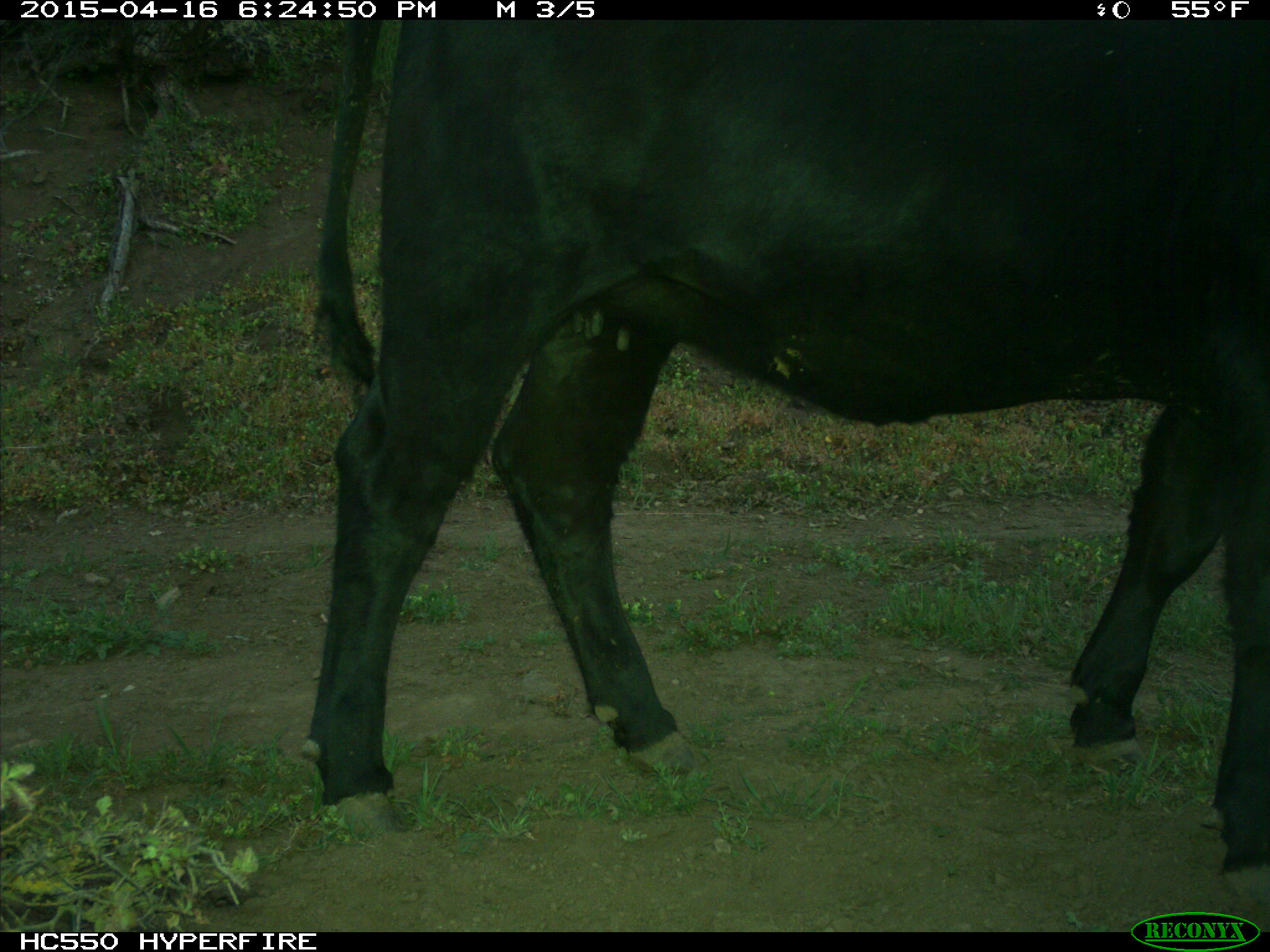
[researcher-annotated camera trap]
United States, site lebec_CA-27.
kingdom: Animalia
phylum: Chordata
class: Mammalia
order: Artiodactyla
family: Bovidae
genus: Bos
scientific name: Bos taurus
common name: domestic cow